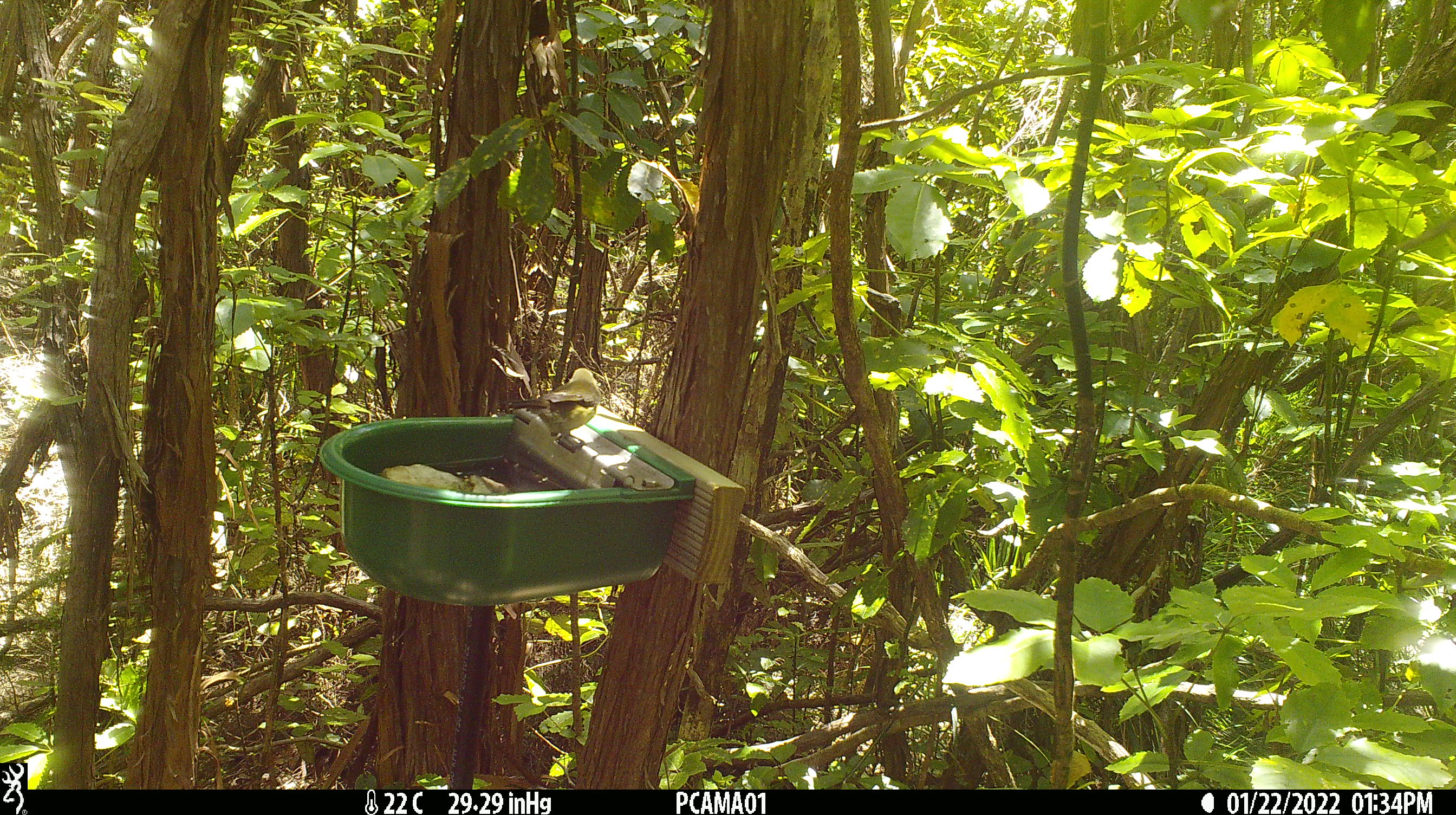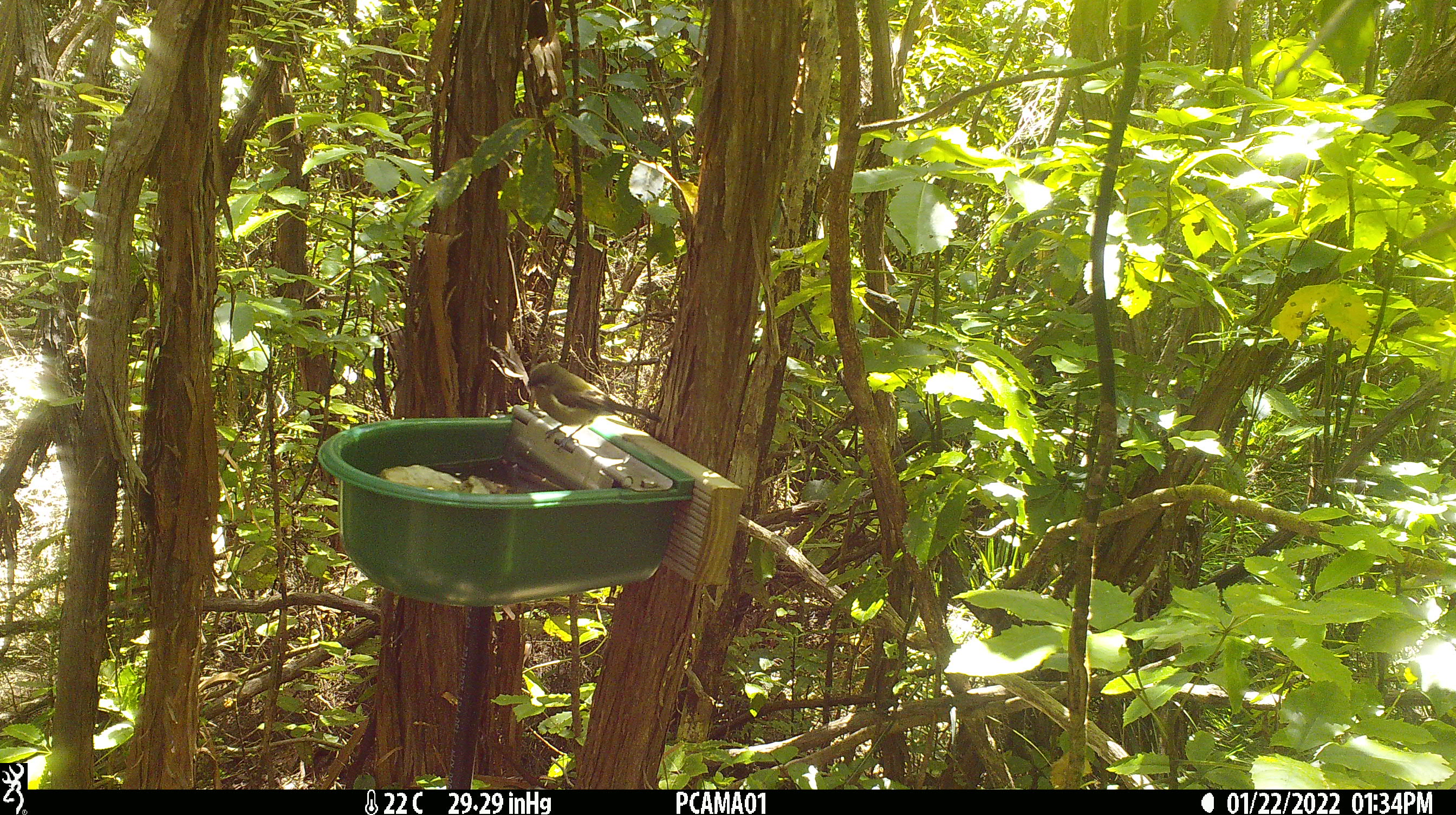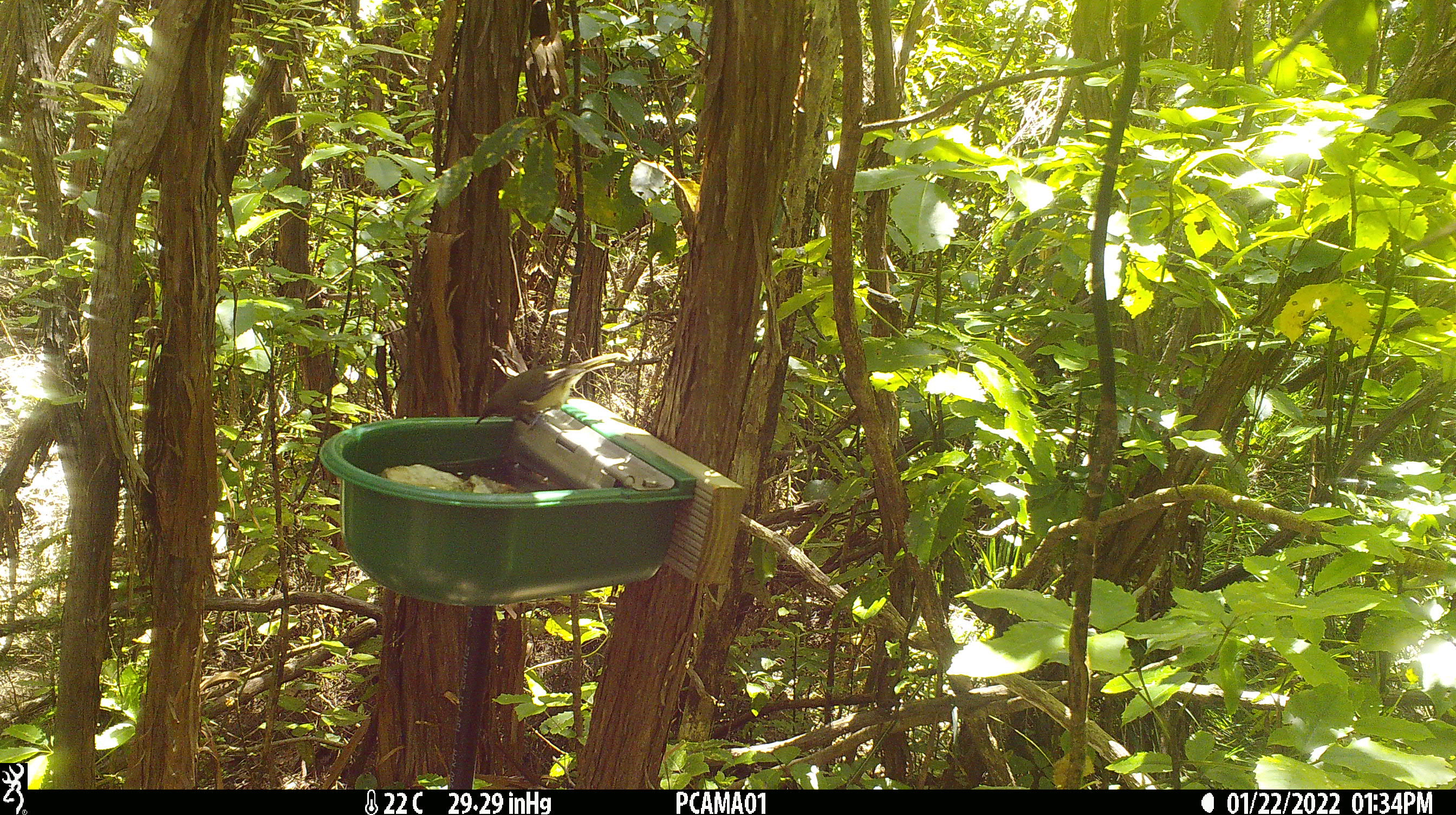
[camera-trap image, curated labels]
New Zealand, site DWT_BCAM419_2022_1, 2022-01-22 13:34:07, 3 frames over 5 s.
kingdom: Animalia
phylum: Chordata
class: Aves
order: Passeriformes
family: Meliphagidae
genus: Anthornis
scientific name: Anthornis melanura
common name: new zealand bellbird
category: bellbird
Bellbird (new zealand bellbird) (Anthornis melanura).